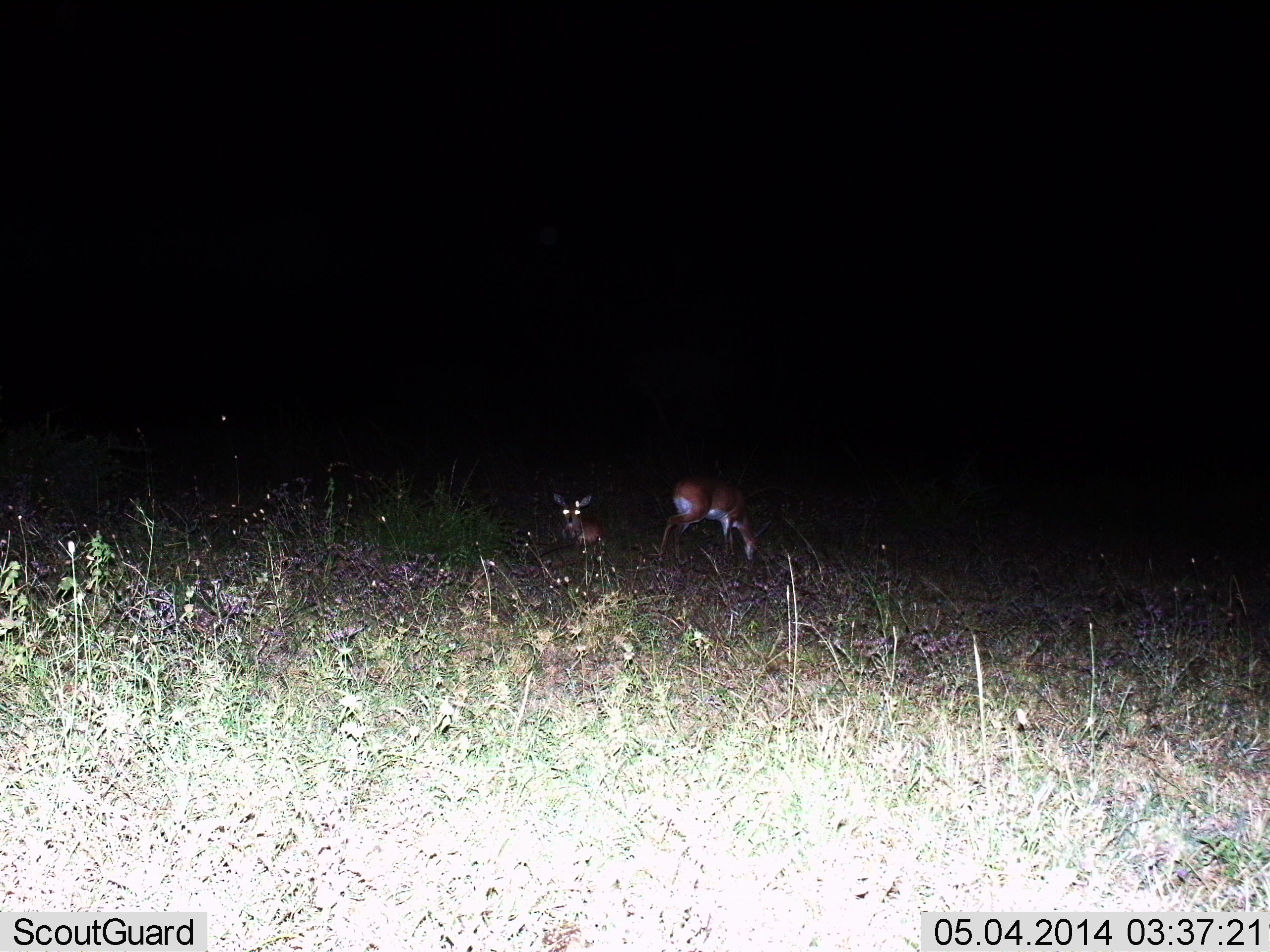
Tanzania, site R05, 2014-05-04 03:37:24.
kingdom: Animalia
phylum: Chordata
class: Mammalia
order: Artiodactyla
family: Bovidae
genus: Nanger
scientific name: Nanger granti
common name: grant's gazelle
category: gazellegrants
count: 2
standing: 0%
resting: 67%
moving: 0%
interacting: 0%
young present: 0%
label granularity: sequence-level